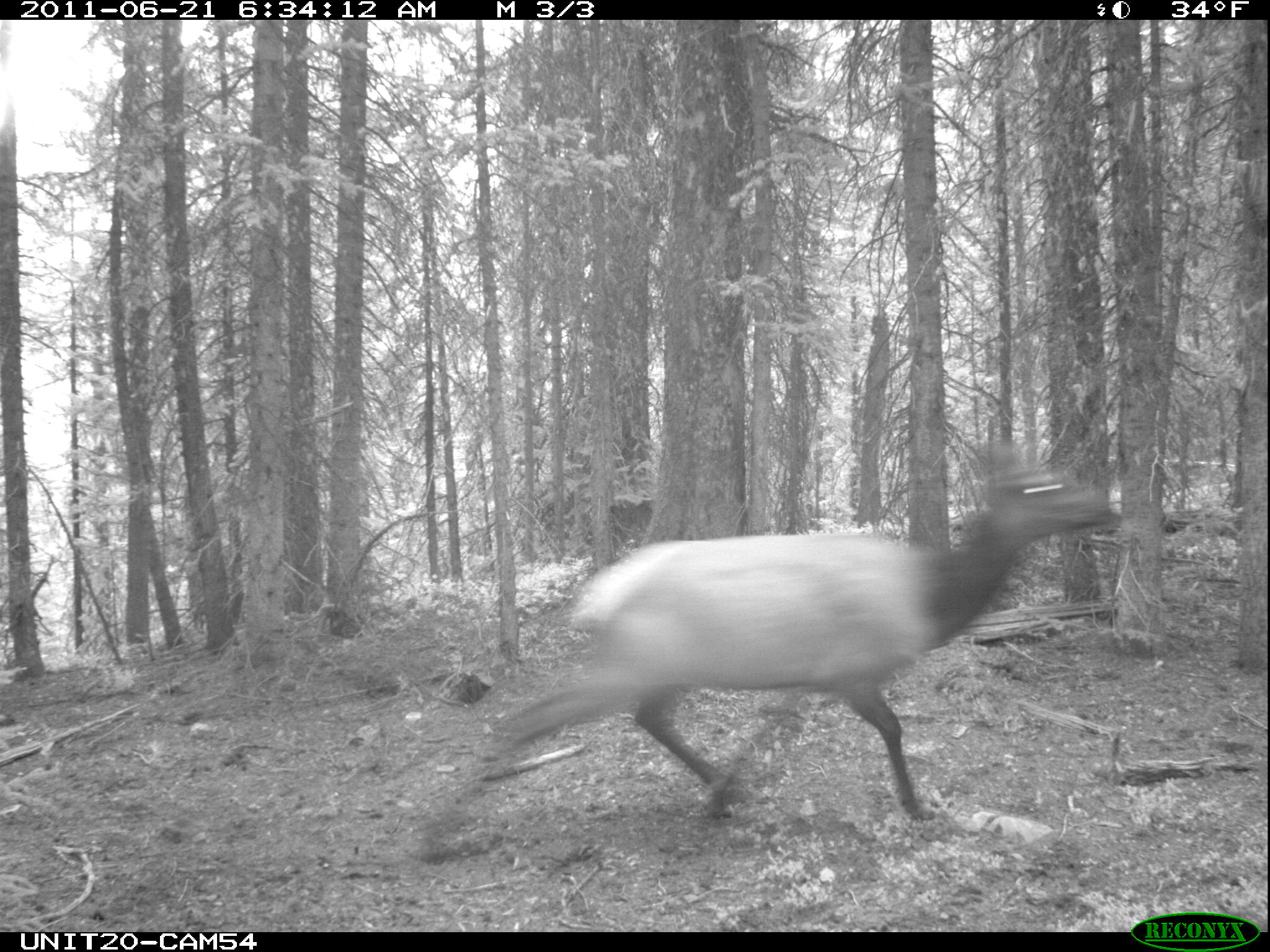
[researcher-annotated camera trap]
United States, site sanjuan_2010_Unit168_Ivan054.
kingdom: Animalia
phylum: Chordata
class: Mammalia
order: Artiodactyla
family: Cervidae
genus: Cervus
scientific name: Cervus elaphus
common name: red deer